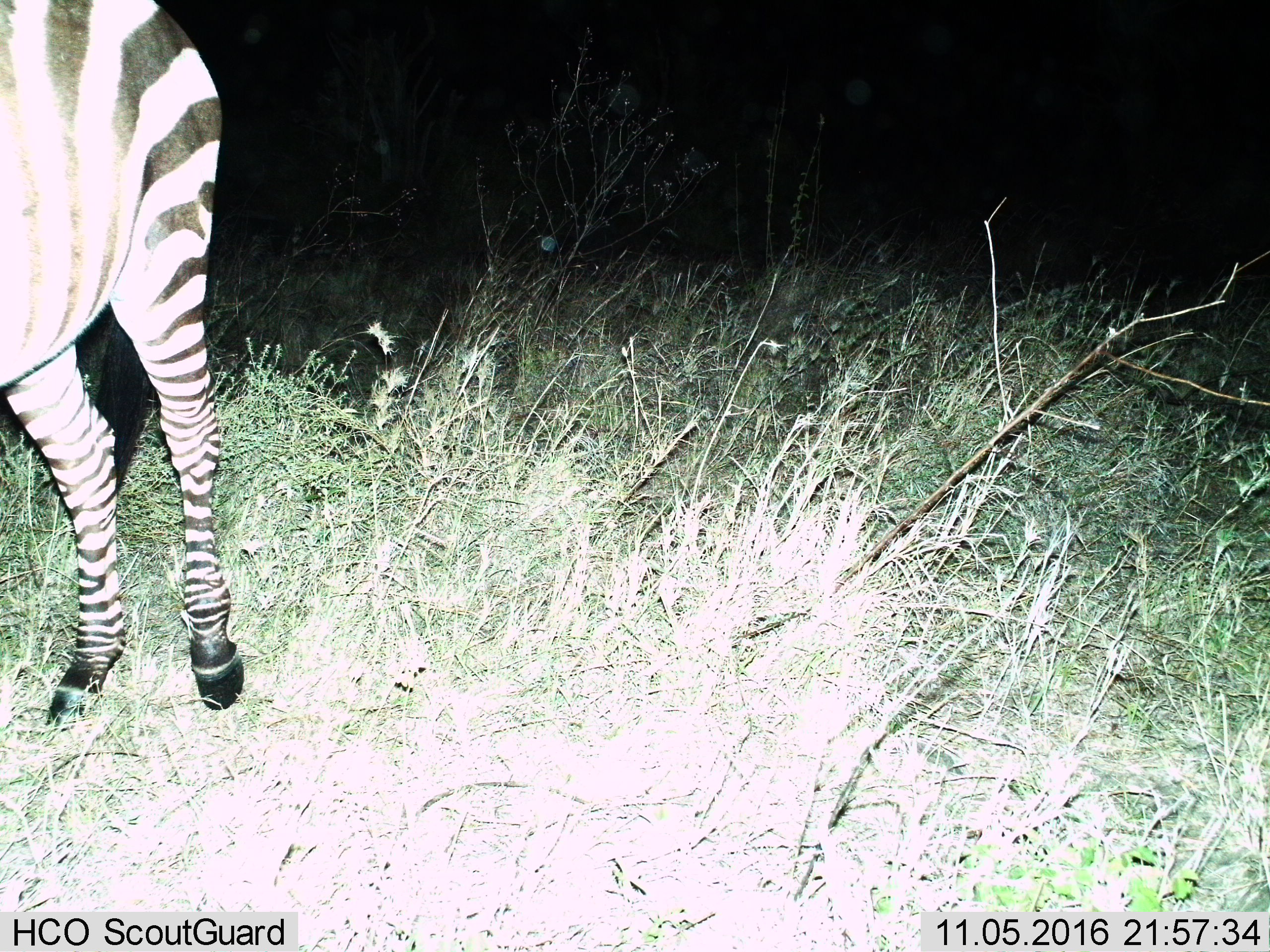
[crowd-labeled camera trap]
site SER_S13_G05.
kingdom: Animalia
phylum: Chordata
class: Mammalia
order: Perissodactyla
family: Equidae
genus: Equus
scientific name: Equus quagga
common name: plains zebra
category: zebraplains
Zebraplains (plains zebra) (Equus quagga), count 1. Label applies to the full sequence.